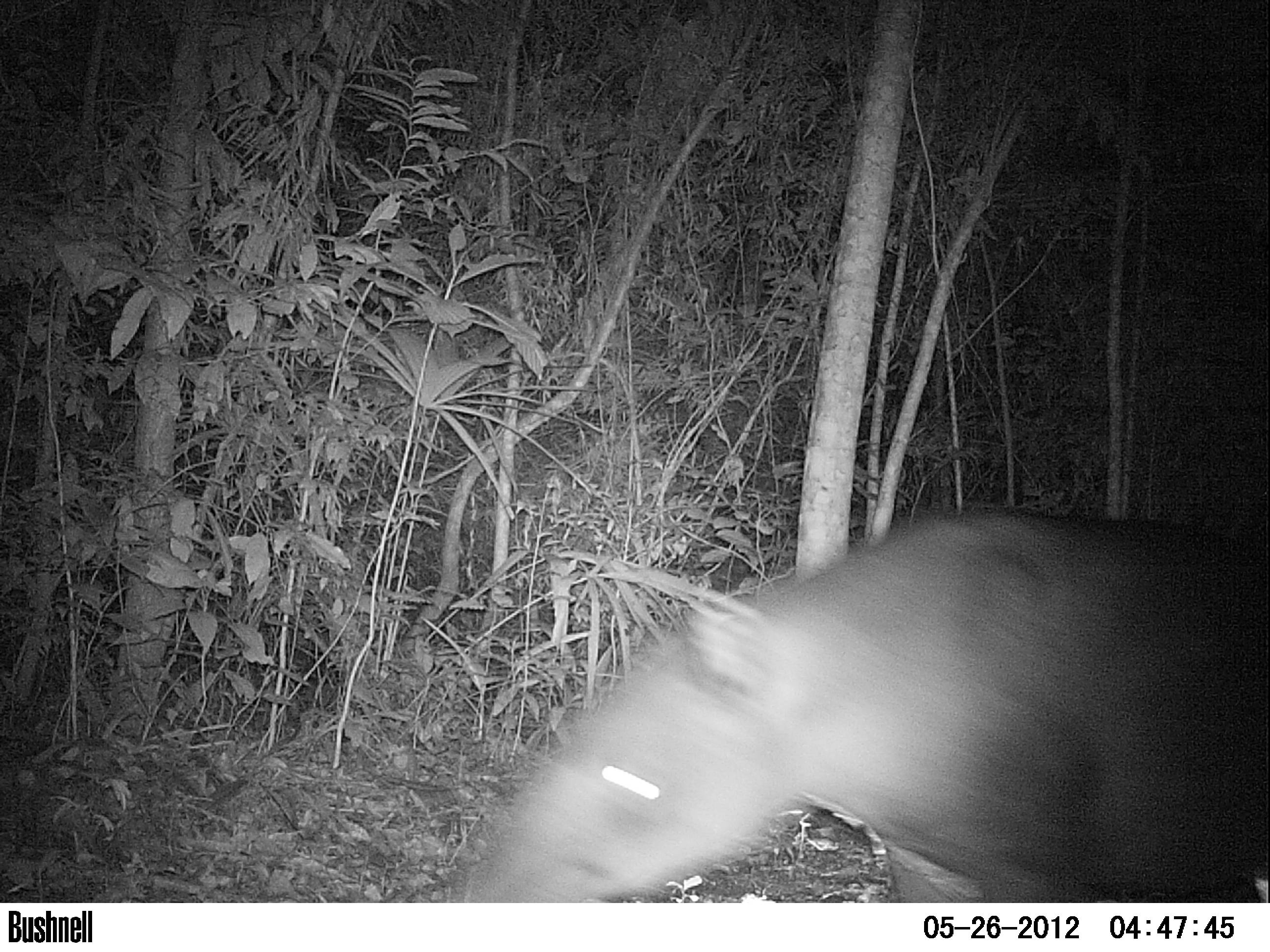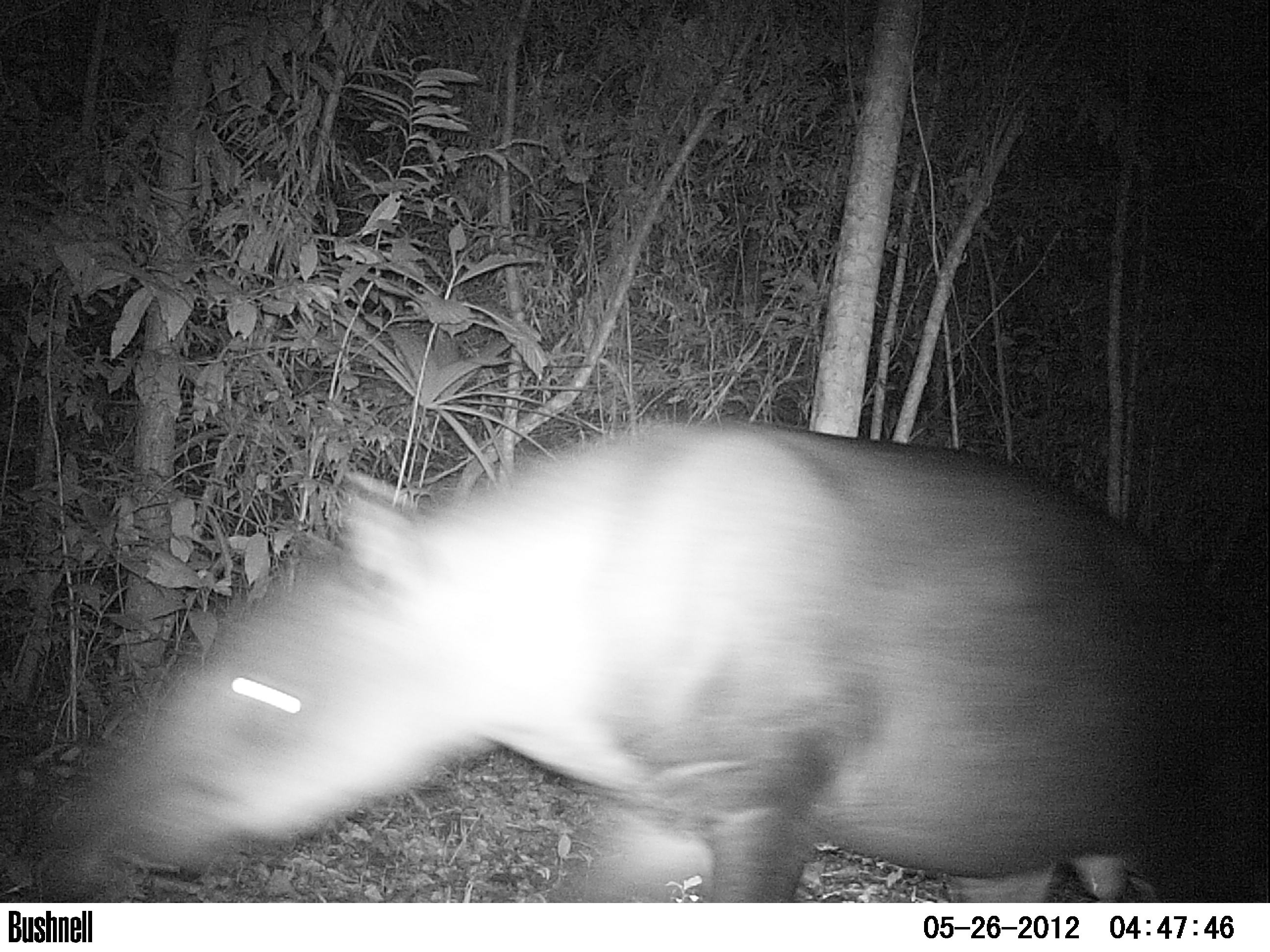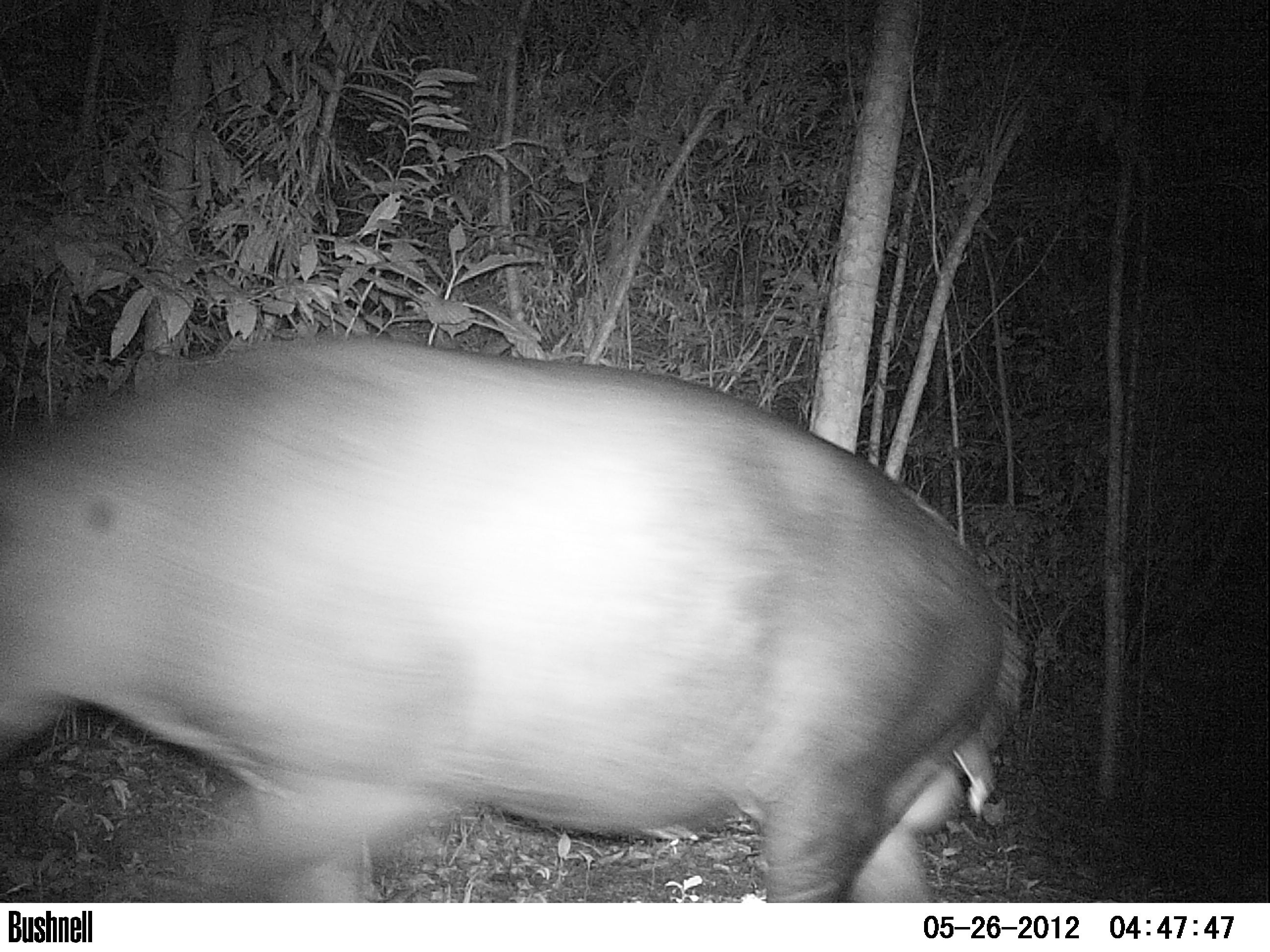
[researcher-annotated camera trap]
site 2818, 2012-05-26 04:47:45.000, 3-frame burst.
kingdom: Animalia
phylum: Chordata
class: Mammalia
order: Perissodactyla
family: Tapiridae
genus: Tapirus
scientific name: Tapirus bairdii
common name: baird's tapir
Tapirus bairdii (baird's tapir), count 1, age adult, sex male.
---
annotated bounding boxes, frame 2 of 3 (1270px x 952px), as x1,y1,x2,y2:
tapirus bairdii: 34,420,1270,901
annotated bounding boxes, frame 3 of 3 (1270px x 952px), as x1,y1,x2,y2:
tapirus bairdii: 0,330,1029,902